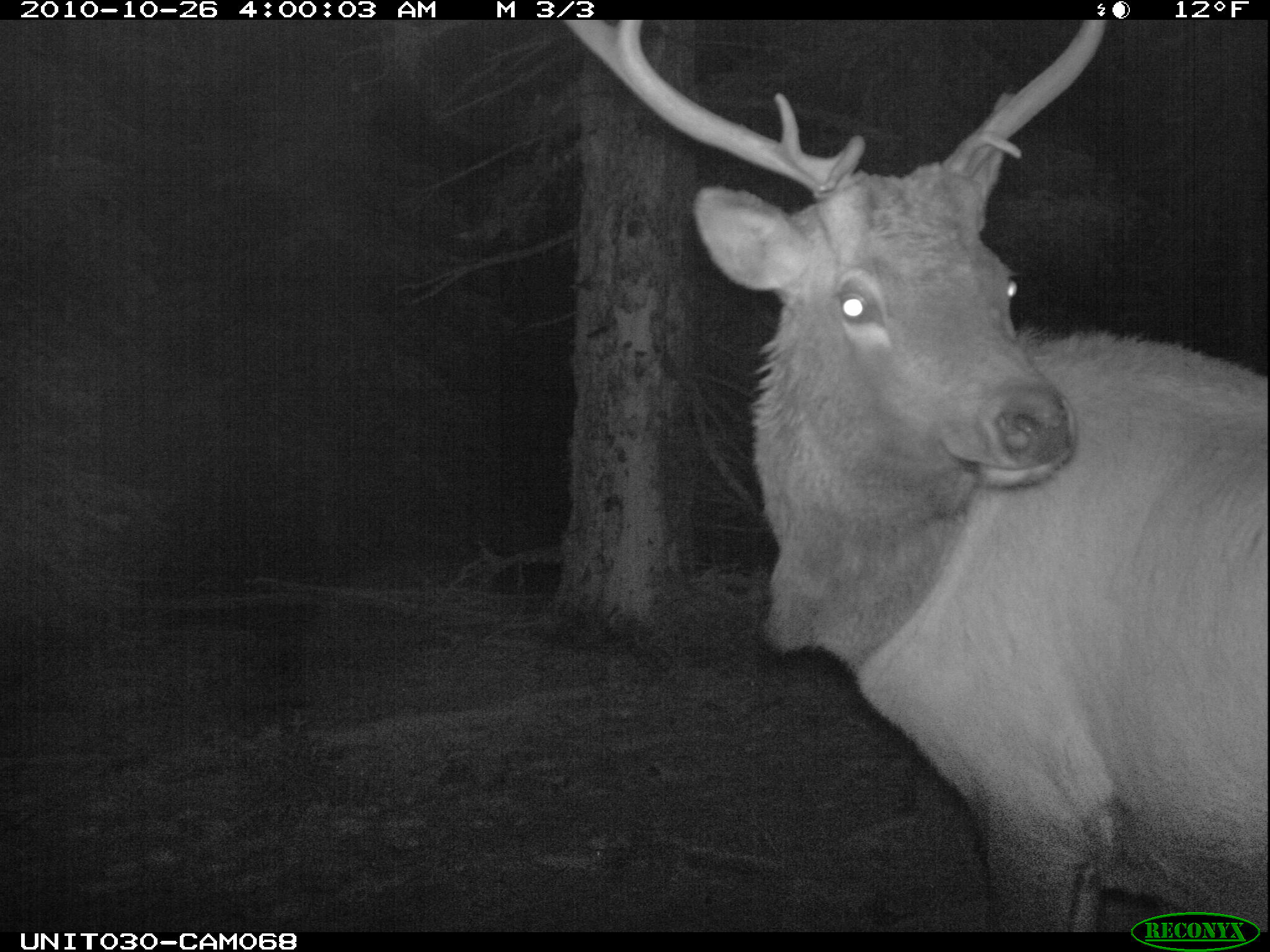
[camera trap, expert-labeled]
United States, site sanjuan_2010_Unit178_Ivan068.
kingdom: Animalia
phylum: Chordata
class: Mammalia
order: Artiodactyla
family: Cervidae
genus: Cervus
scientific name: Cervus elaphus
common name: red deer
Cervus elaphus (red deer).